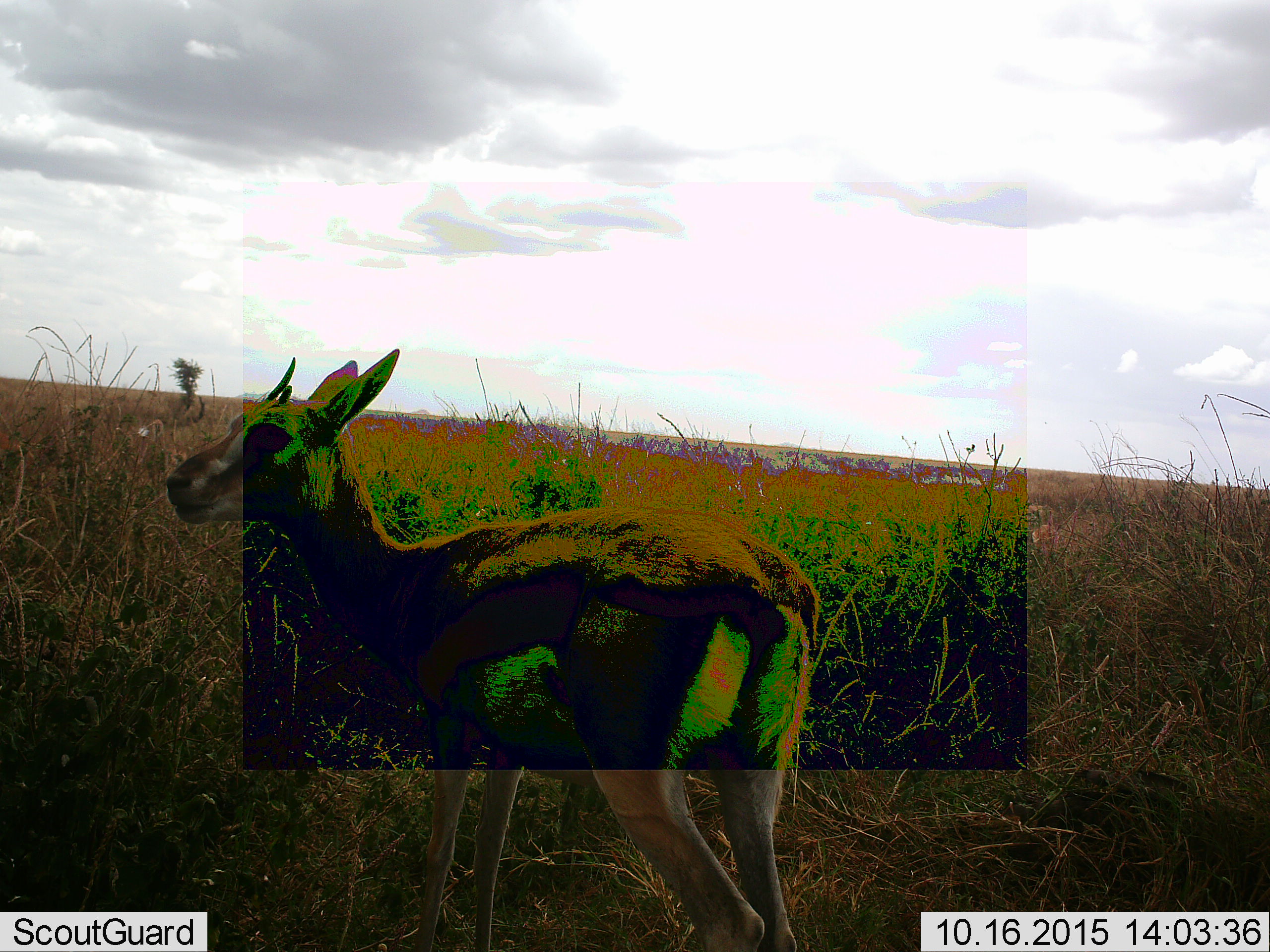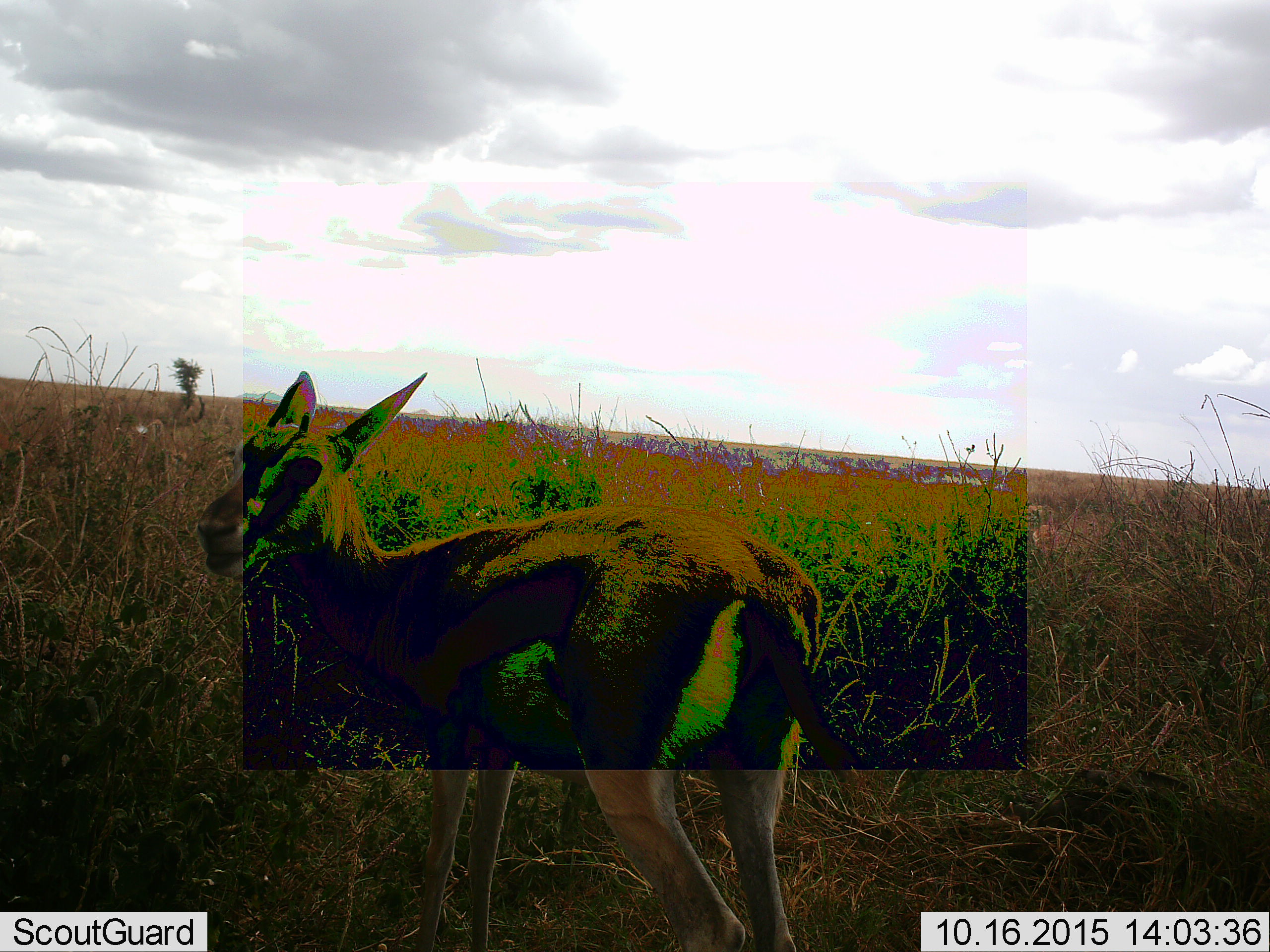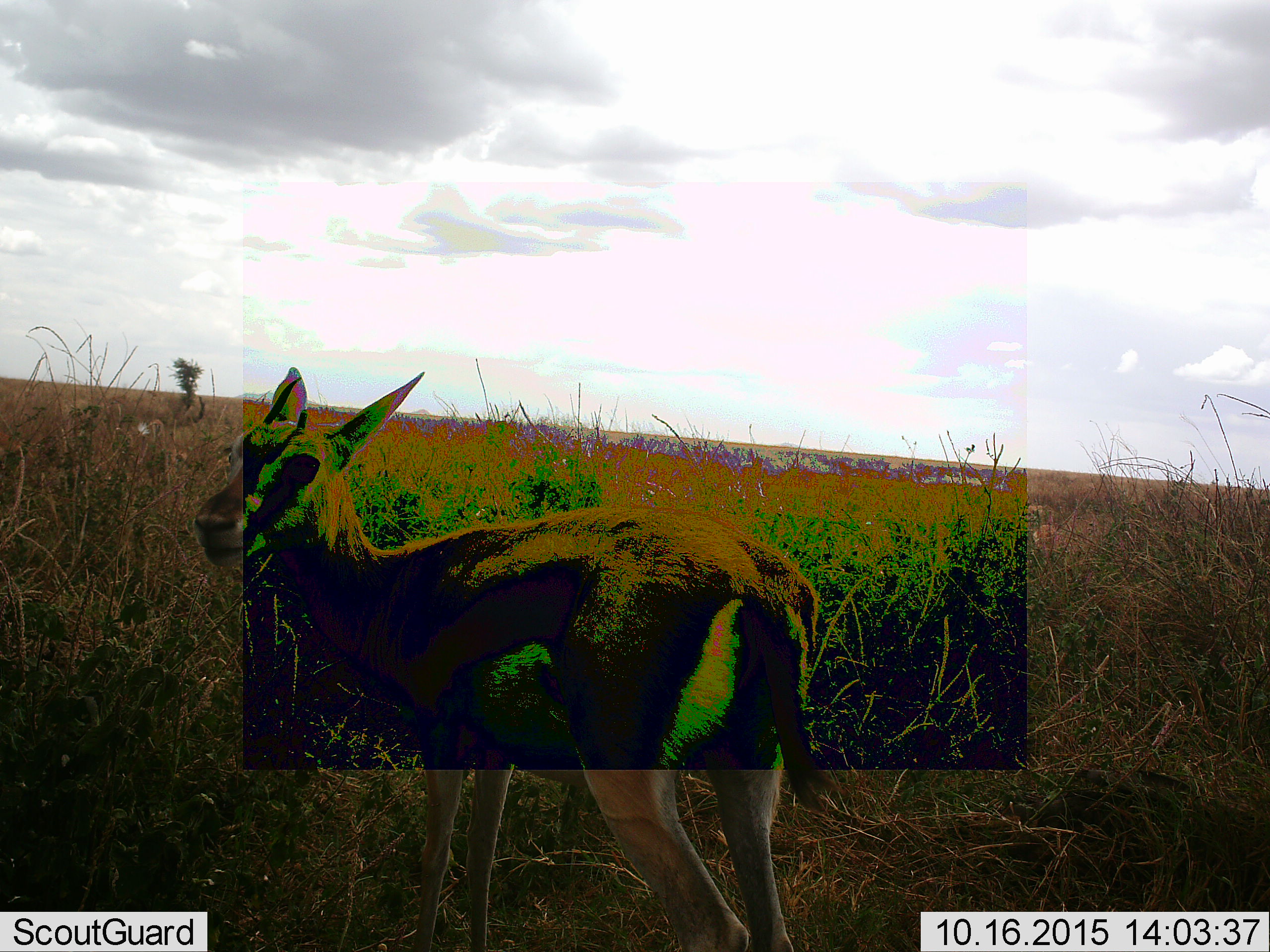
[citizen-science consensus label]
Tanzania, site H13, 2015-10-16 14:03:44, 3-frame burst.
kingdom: Animalia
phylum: Chordata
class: Mammalia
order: Artiodactyla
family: Bovidae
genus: Eudorcas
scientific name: Eudorcas thomsonii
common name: thomson's gazelle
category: gazellethomsons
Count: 1.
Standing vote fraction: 88%.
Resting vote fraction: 12%.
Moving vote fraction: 0%.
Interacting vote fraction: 0%.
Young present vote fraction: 0%.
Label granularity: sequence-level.